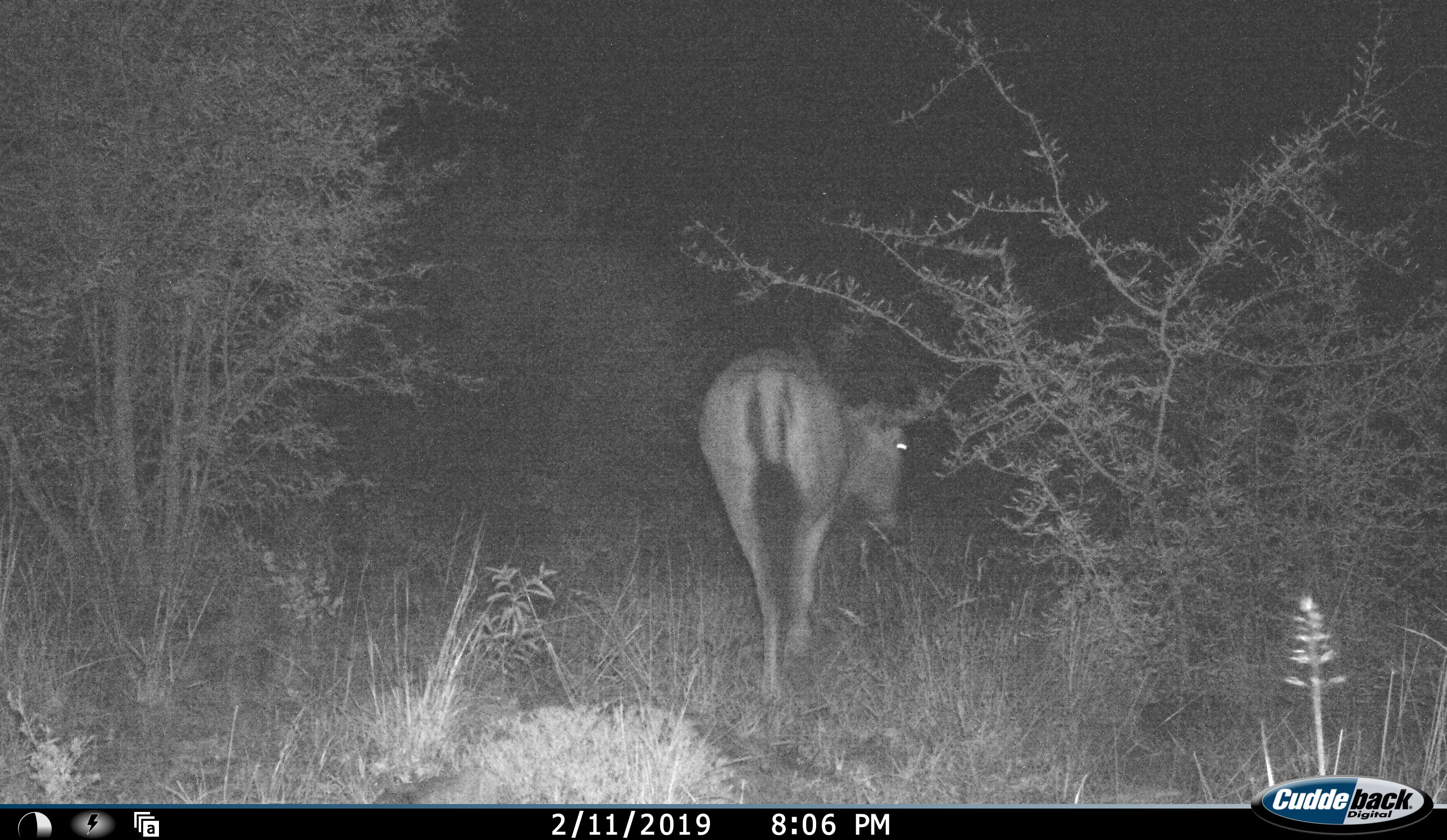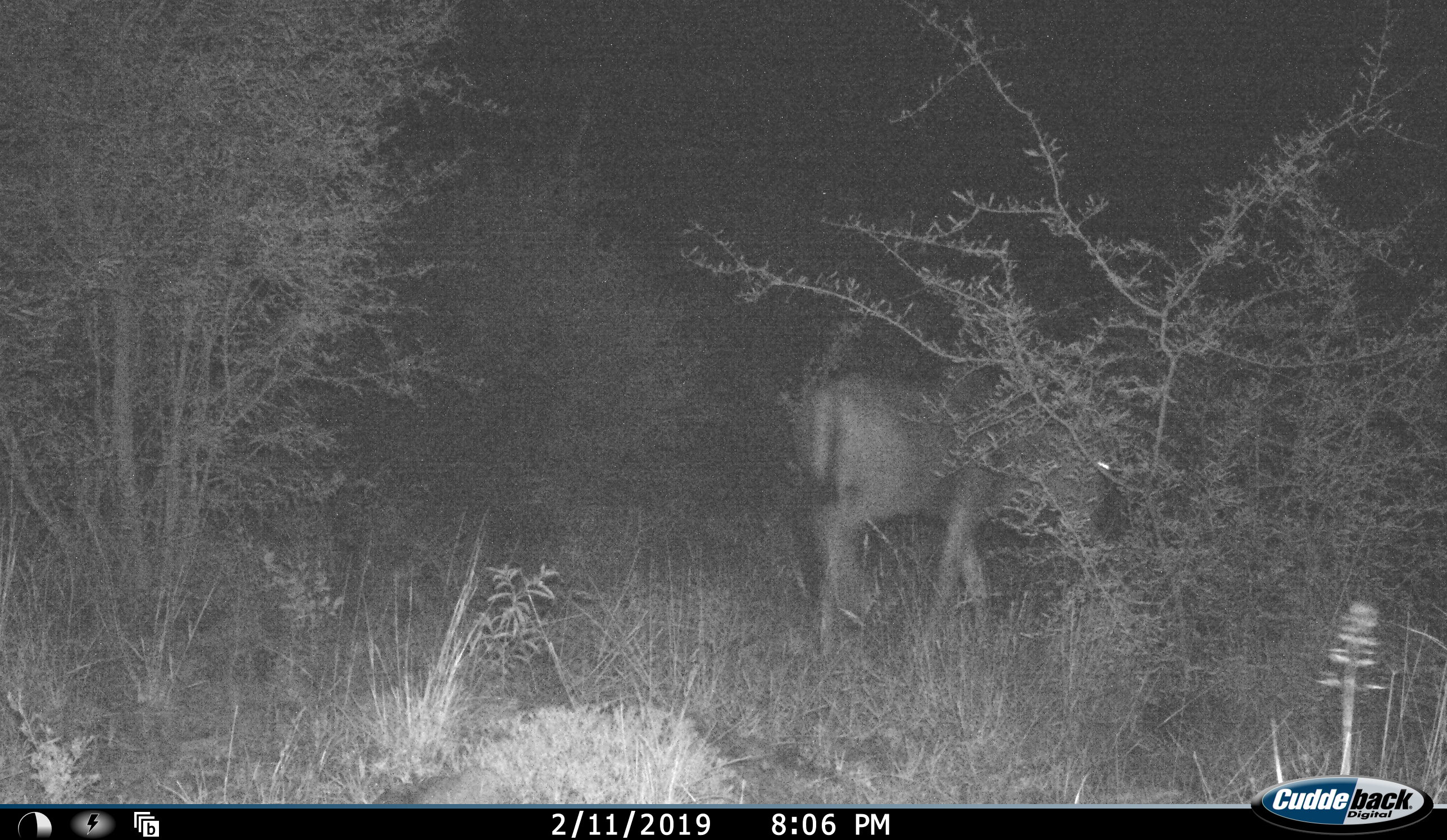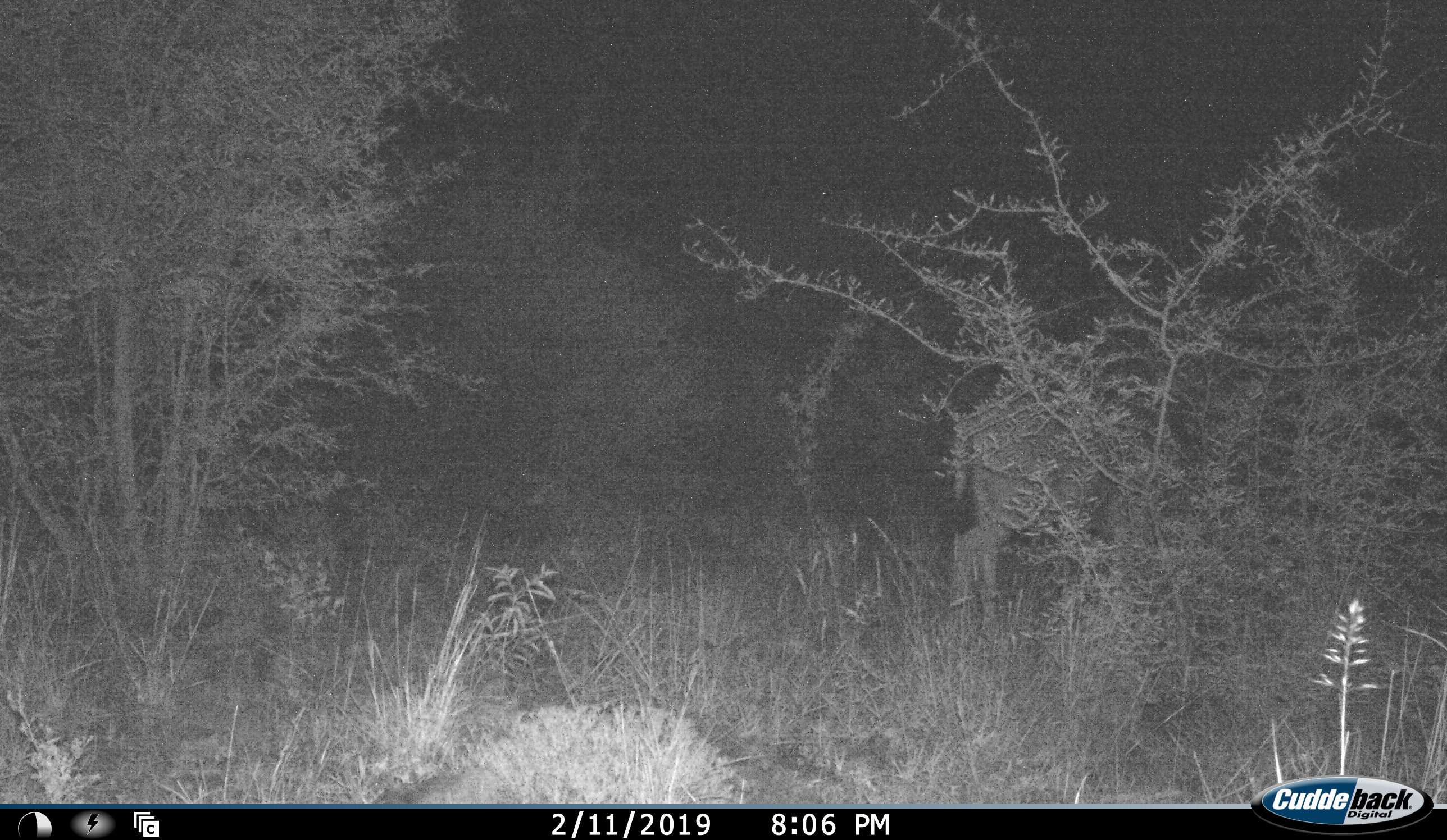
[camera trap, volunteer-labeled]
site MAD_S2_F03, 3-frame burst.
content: unidentified animal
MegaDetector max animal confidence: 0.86